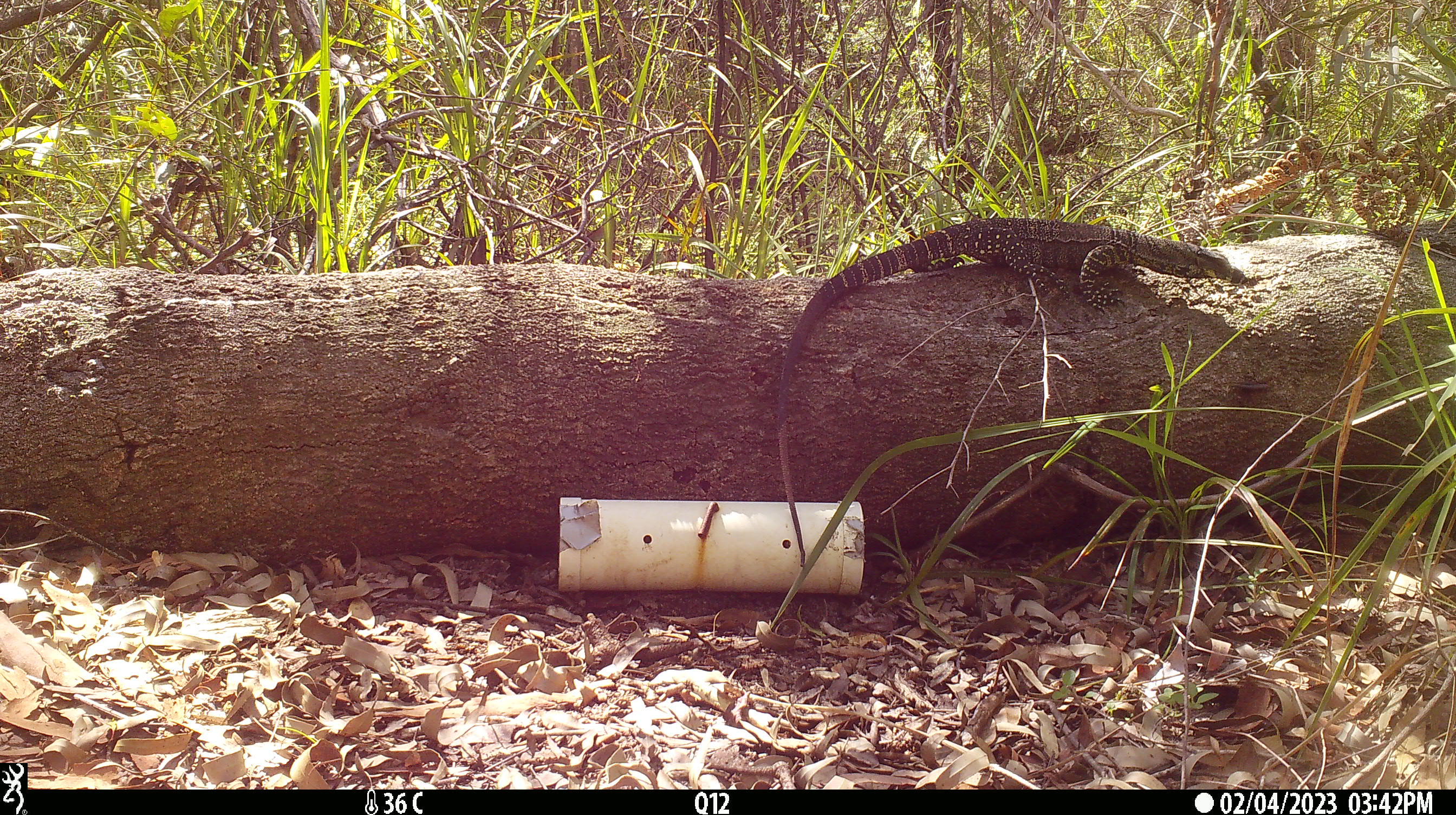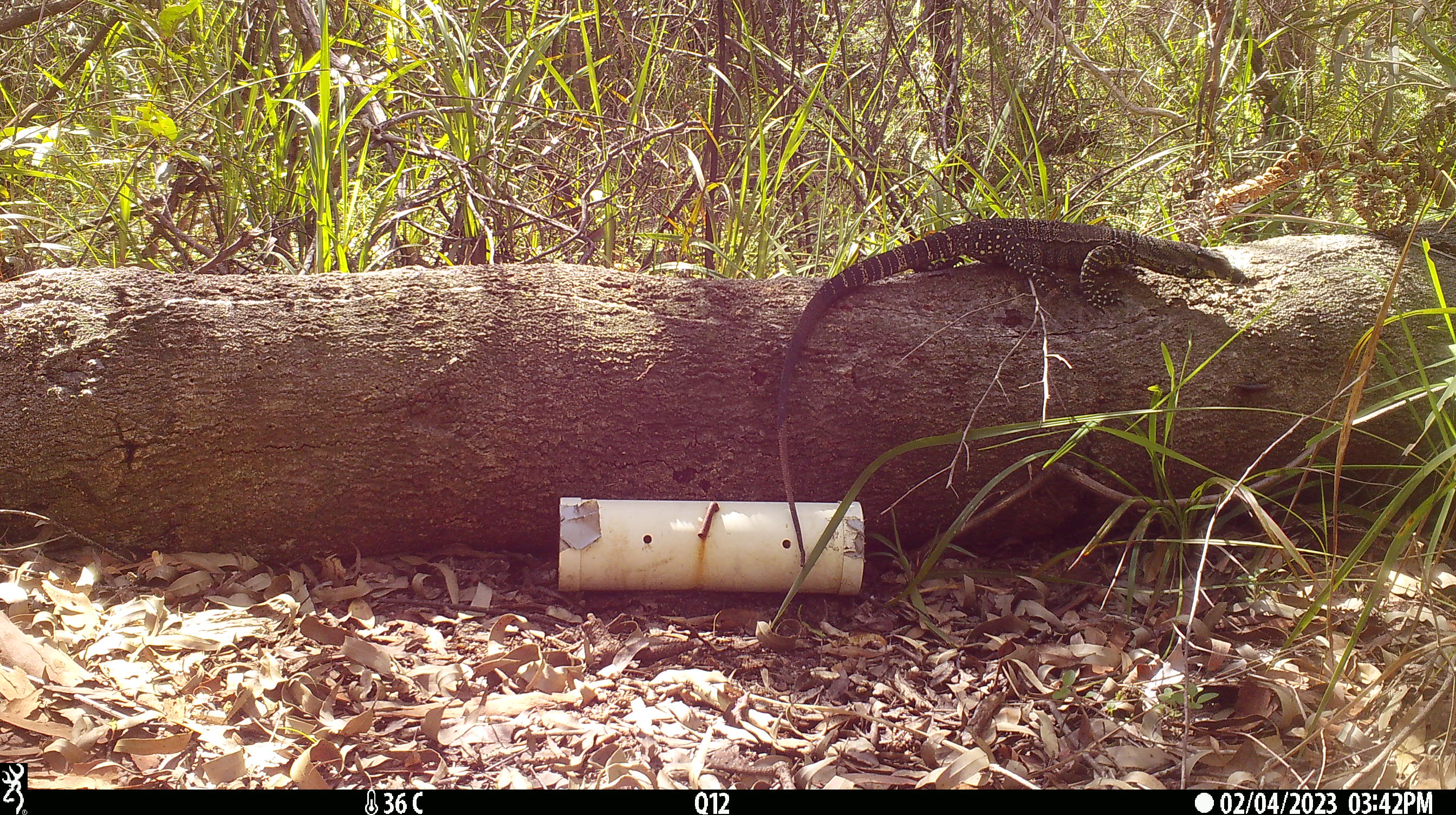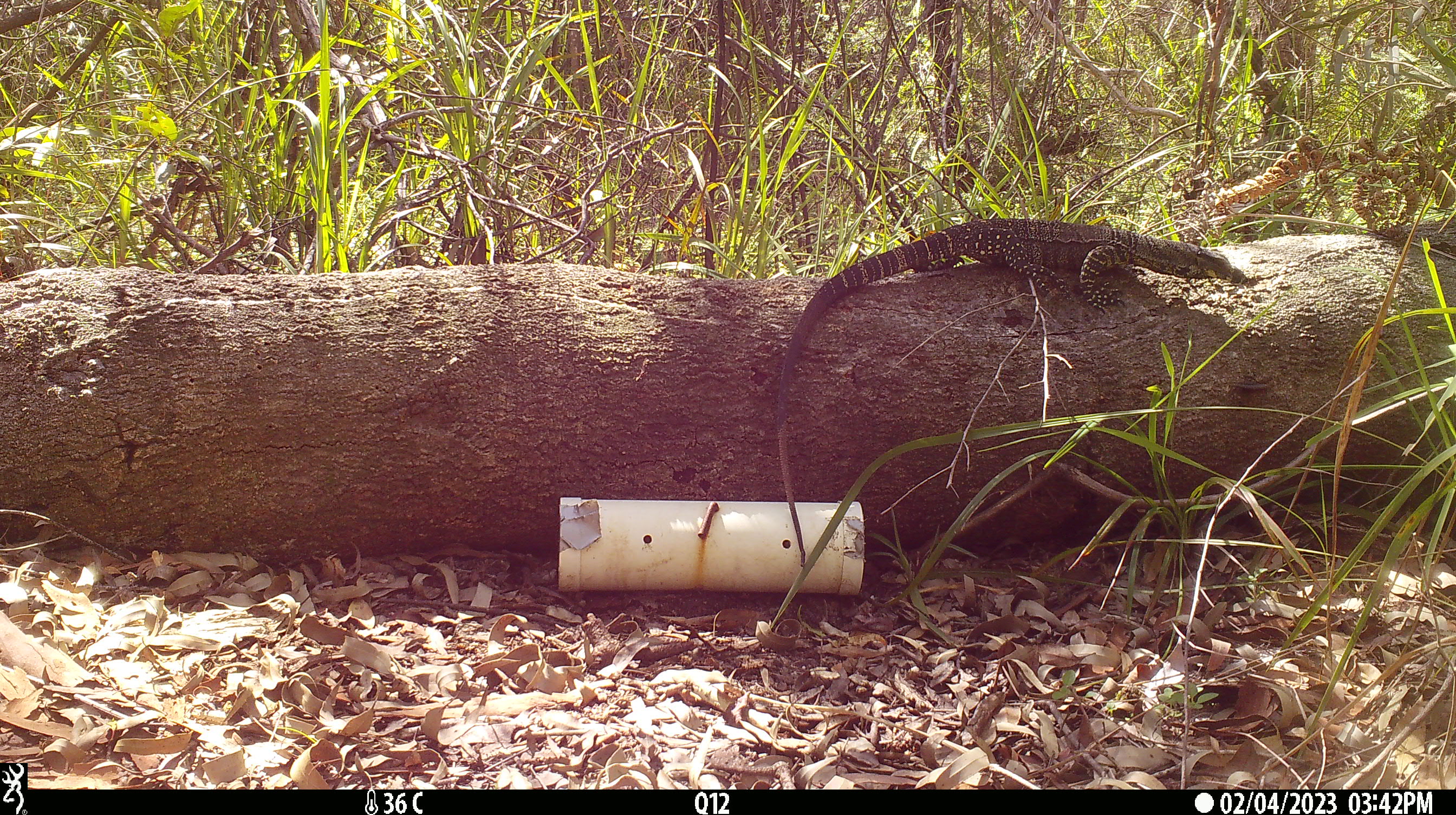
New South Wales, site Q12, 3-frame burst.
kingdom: Animalia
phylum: Chordata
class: Reptilia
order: Squamata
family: Varanidae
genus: Varanus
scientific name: Varanus varius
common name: lace monitor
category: goanna